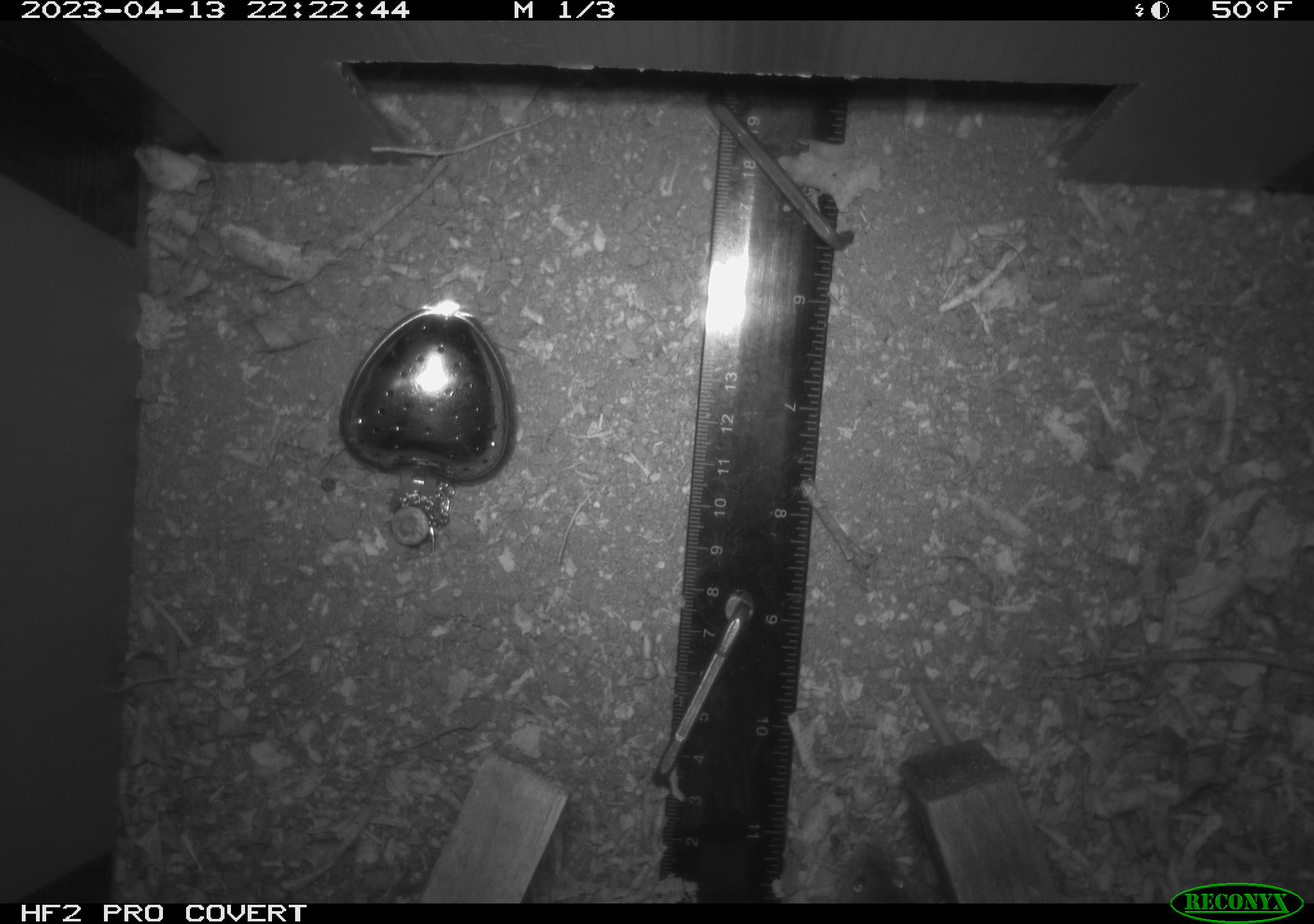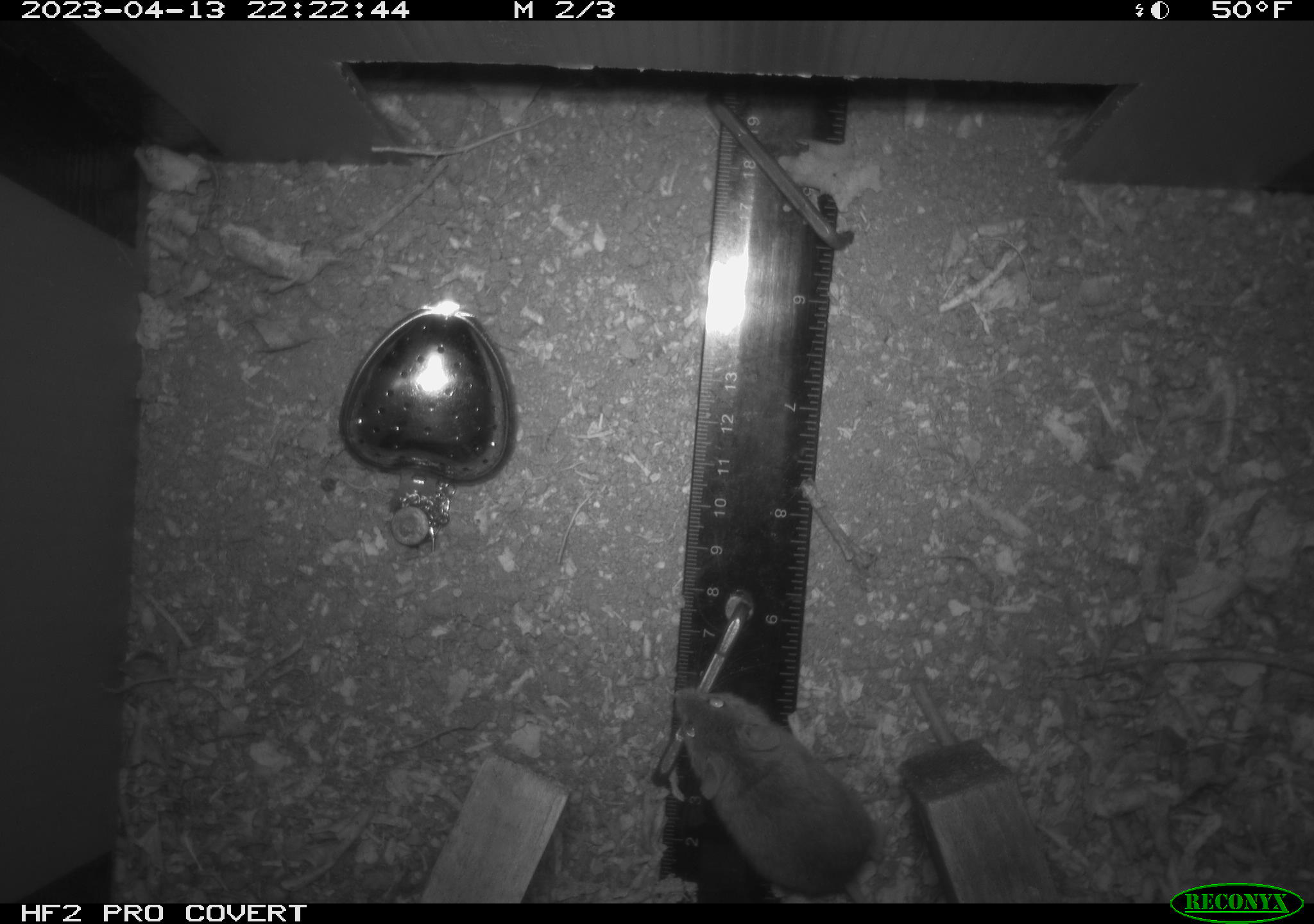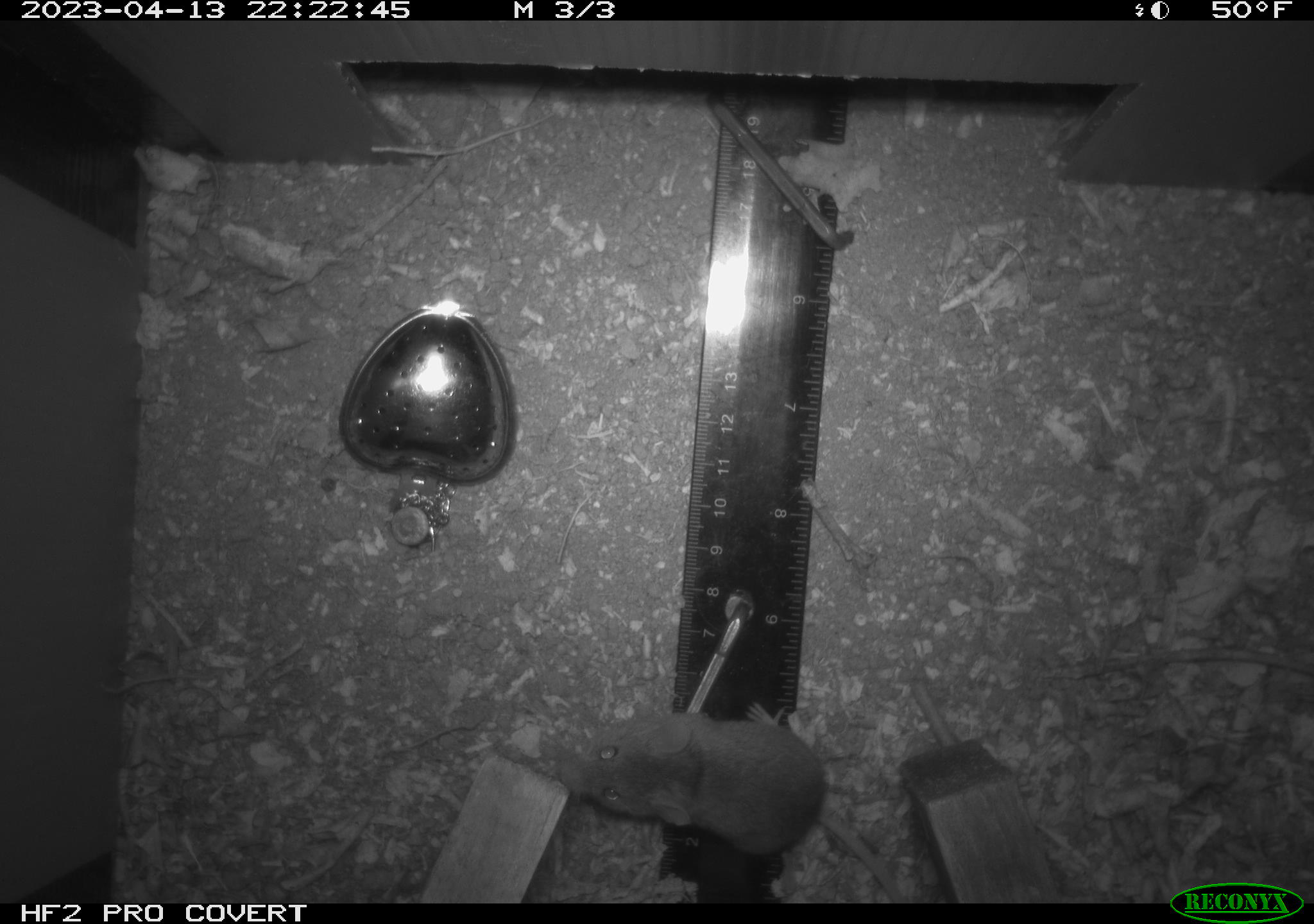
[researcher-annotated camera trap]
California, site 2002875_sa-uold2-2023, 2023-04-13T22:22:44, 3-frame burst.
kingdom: Animalia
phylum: Chordata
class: Mammalia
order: Rodentia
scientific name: Rodentia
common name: mouse species